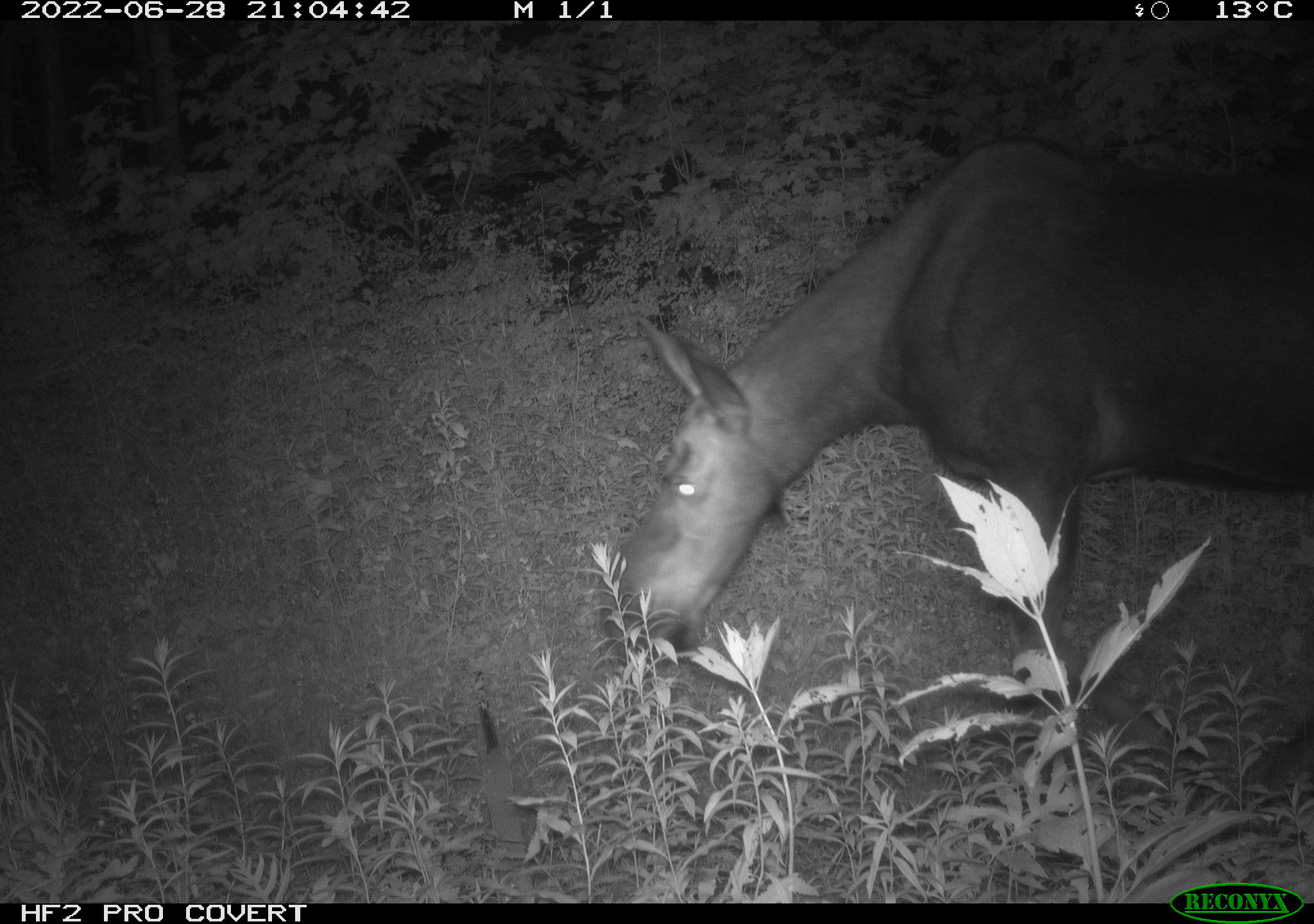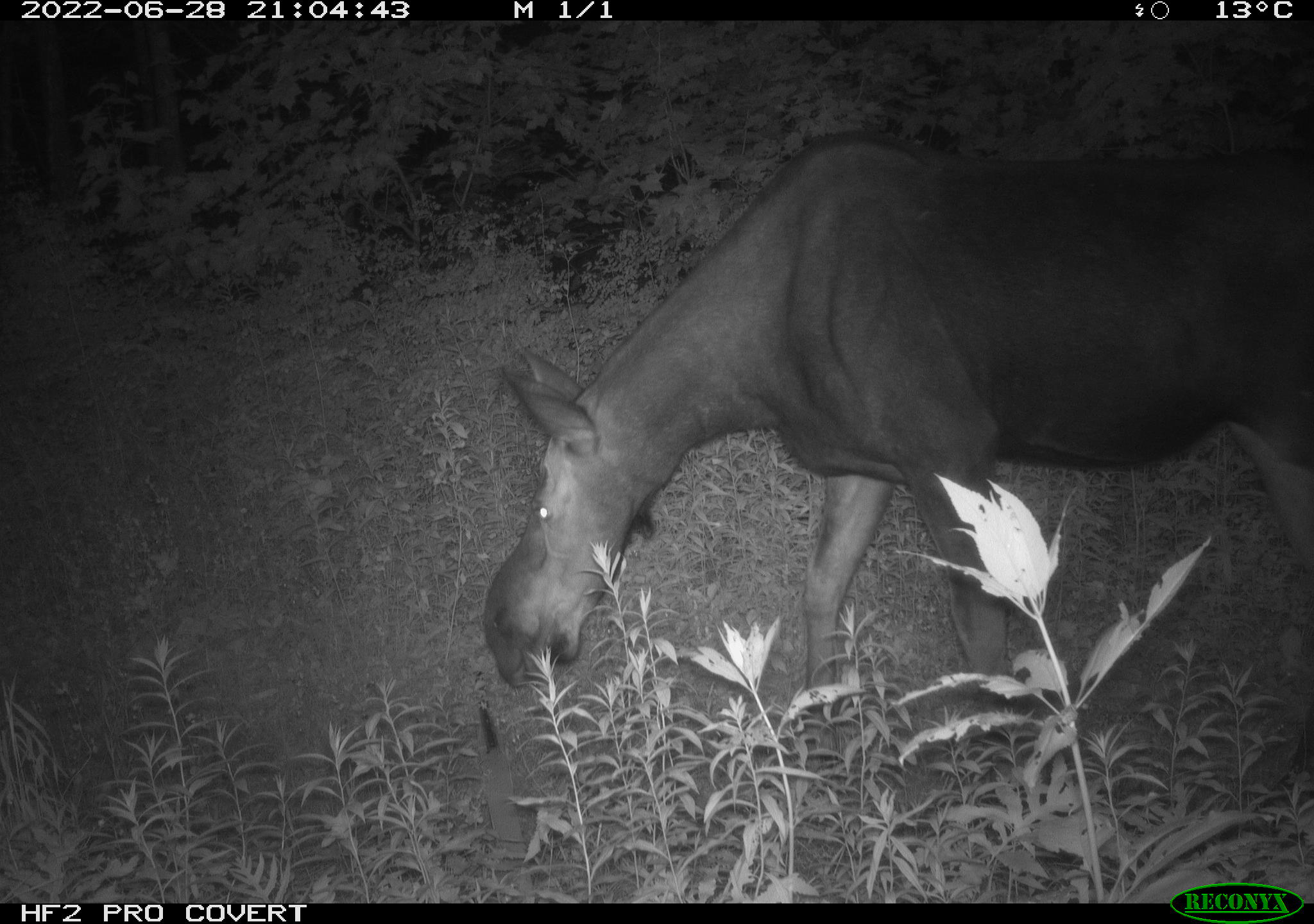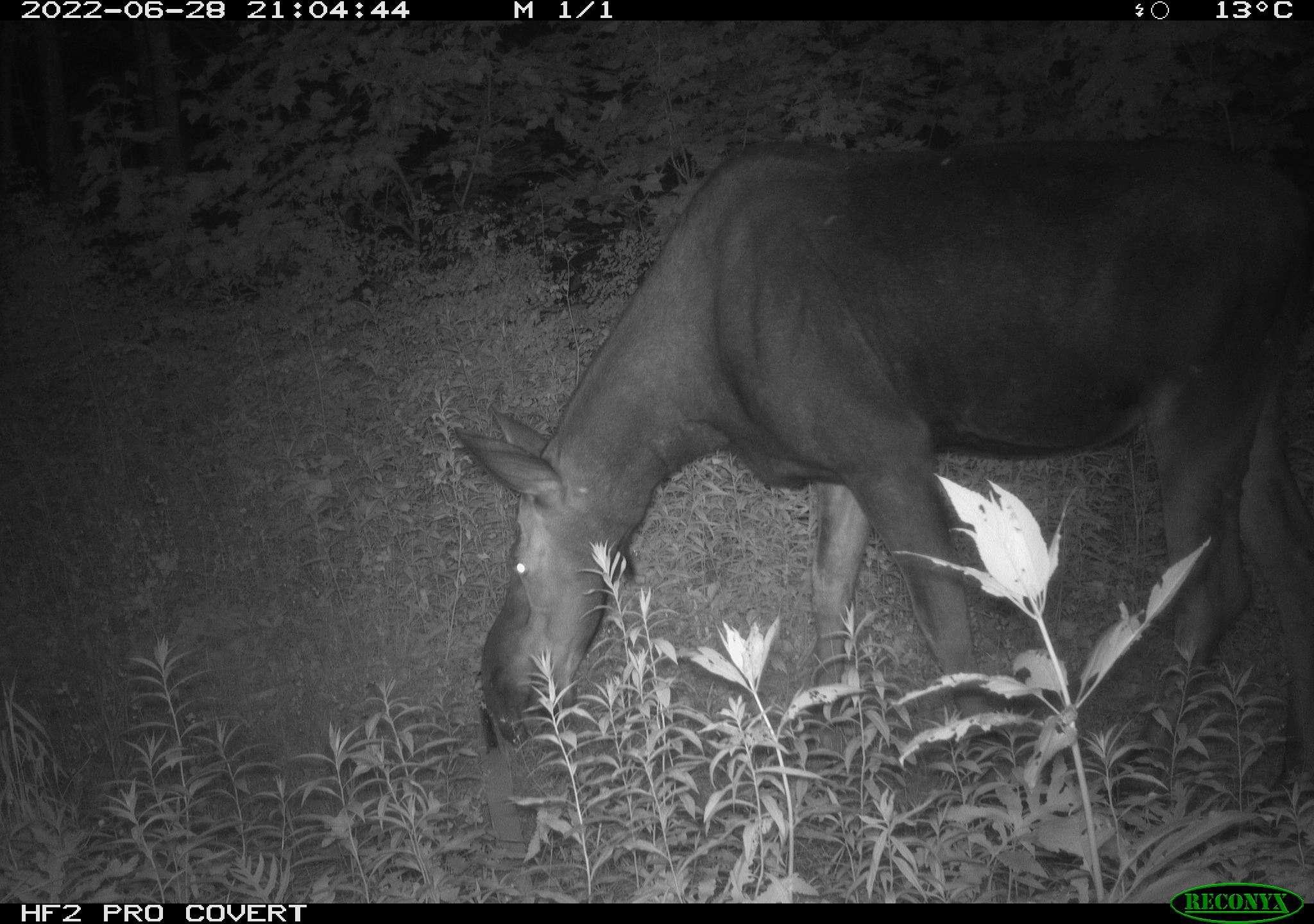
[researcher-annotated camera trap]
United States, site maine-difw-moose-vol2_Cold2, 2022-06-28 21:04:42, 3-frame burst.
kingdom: Animalia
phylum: Chordata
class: Mammalia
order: Artiodactyla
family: Cervidae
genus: Alces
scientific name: Alces alces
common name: moose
Moose (Alces alces).